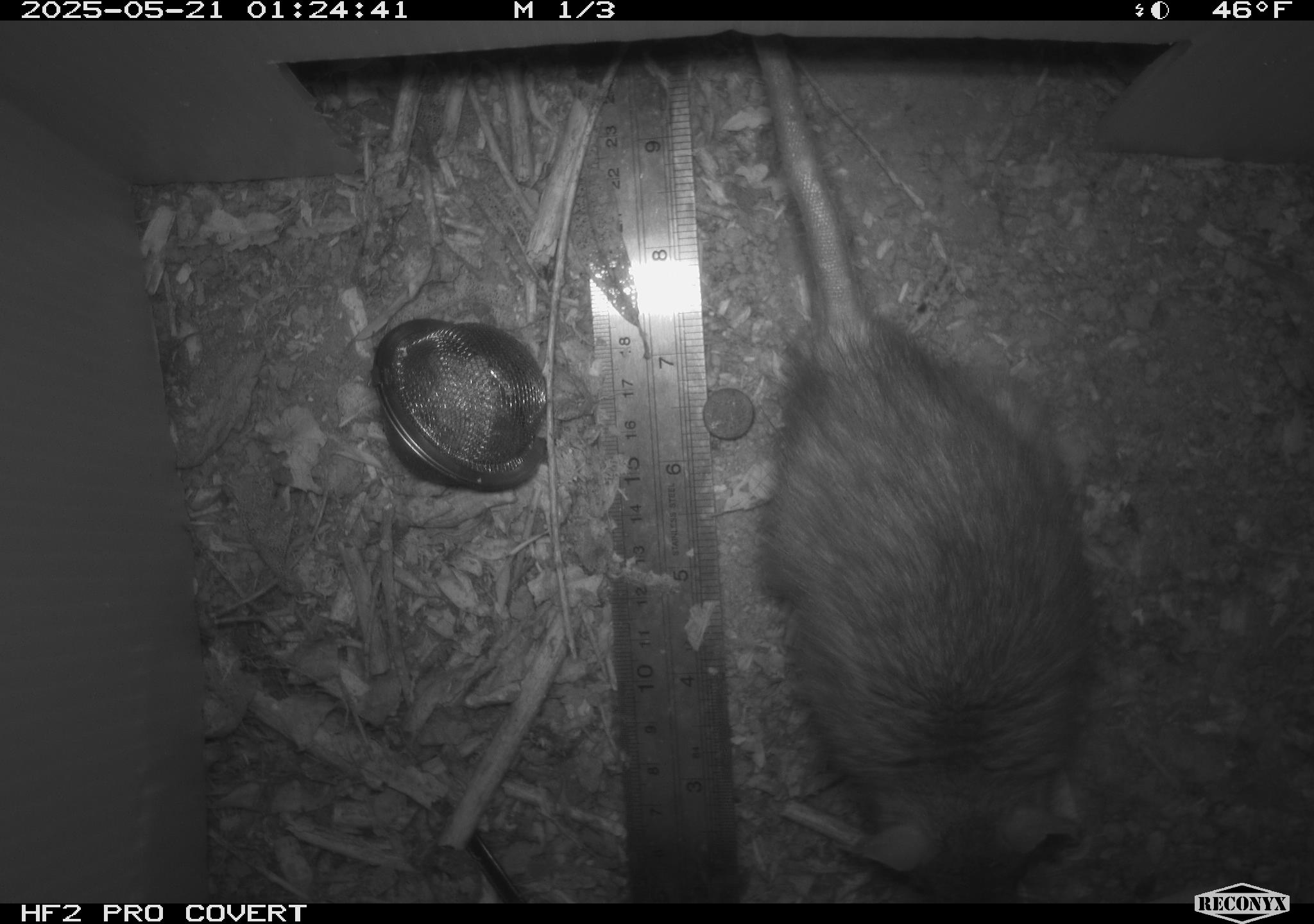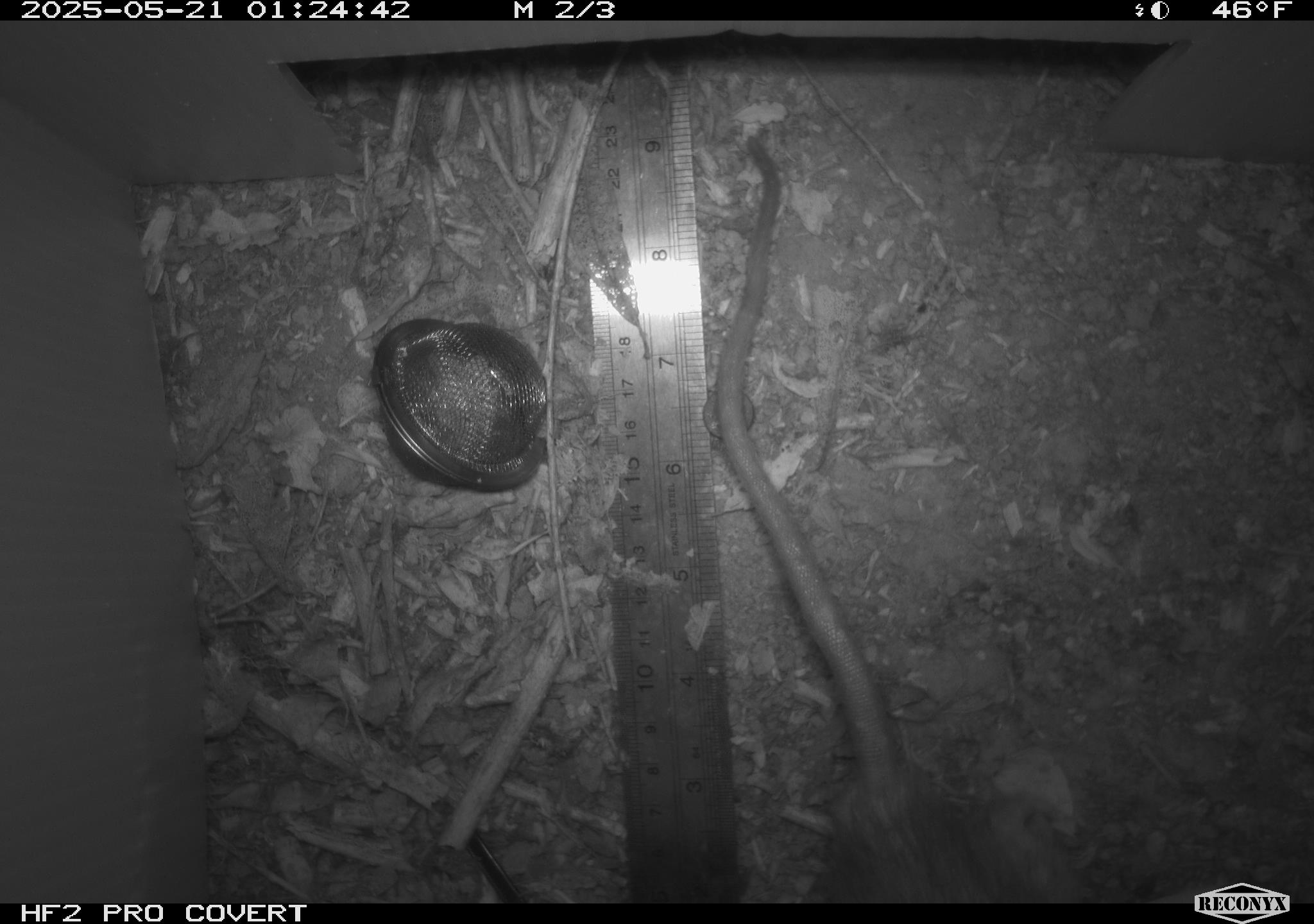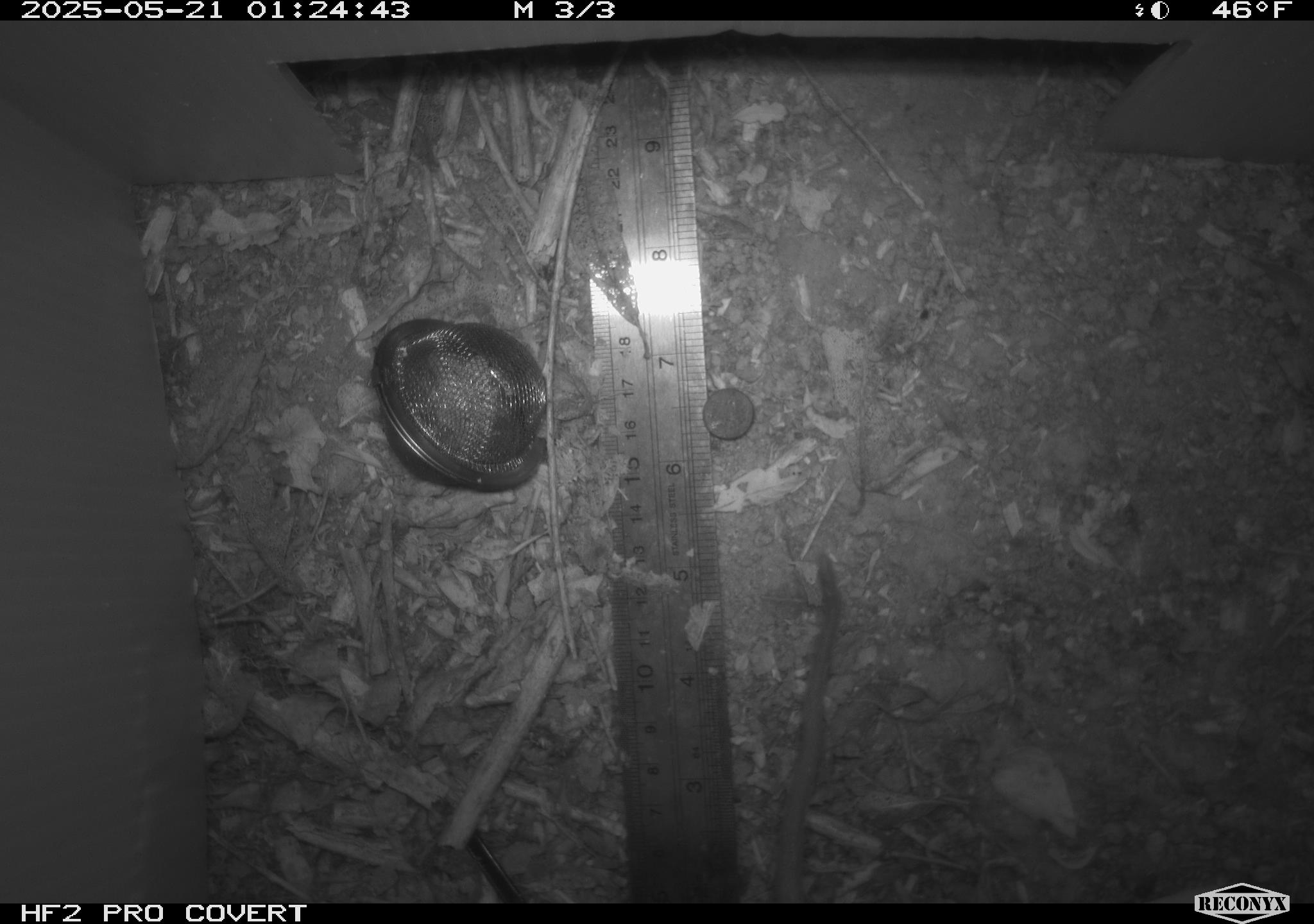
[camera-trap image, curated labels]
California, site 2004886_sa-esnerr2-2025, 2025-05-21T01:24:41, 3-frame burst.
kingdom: Animalia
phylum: Chordata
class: Mammalia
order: Rodentia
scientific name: Rodentia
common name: rodent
Rodent (Rodentia).